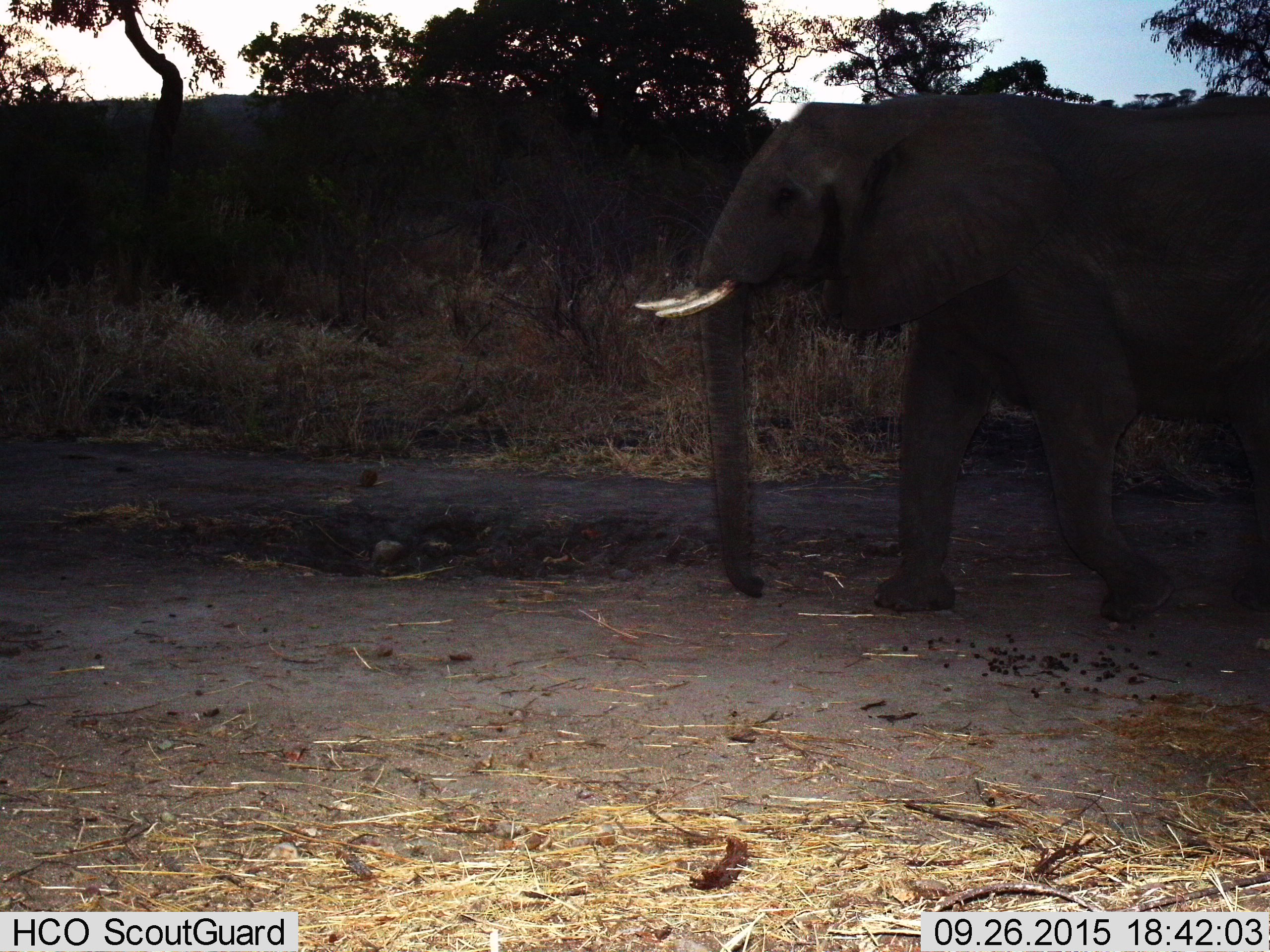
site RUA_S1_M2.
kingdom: Animalia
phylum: Chordata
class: Mammalia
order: Proboscidea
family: Elephantidae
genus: Loxodonta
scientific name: Loxodonta africana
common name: african bush elephant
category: elephant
Elephant (african bush elephant) (Loxodonta africana), count 1. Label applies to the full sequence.